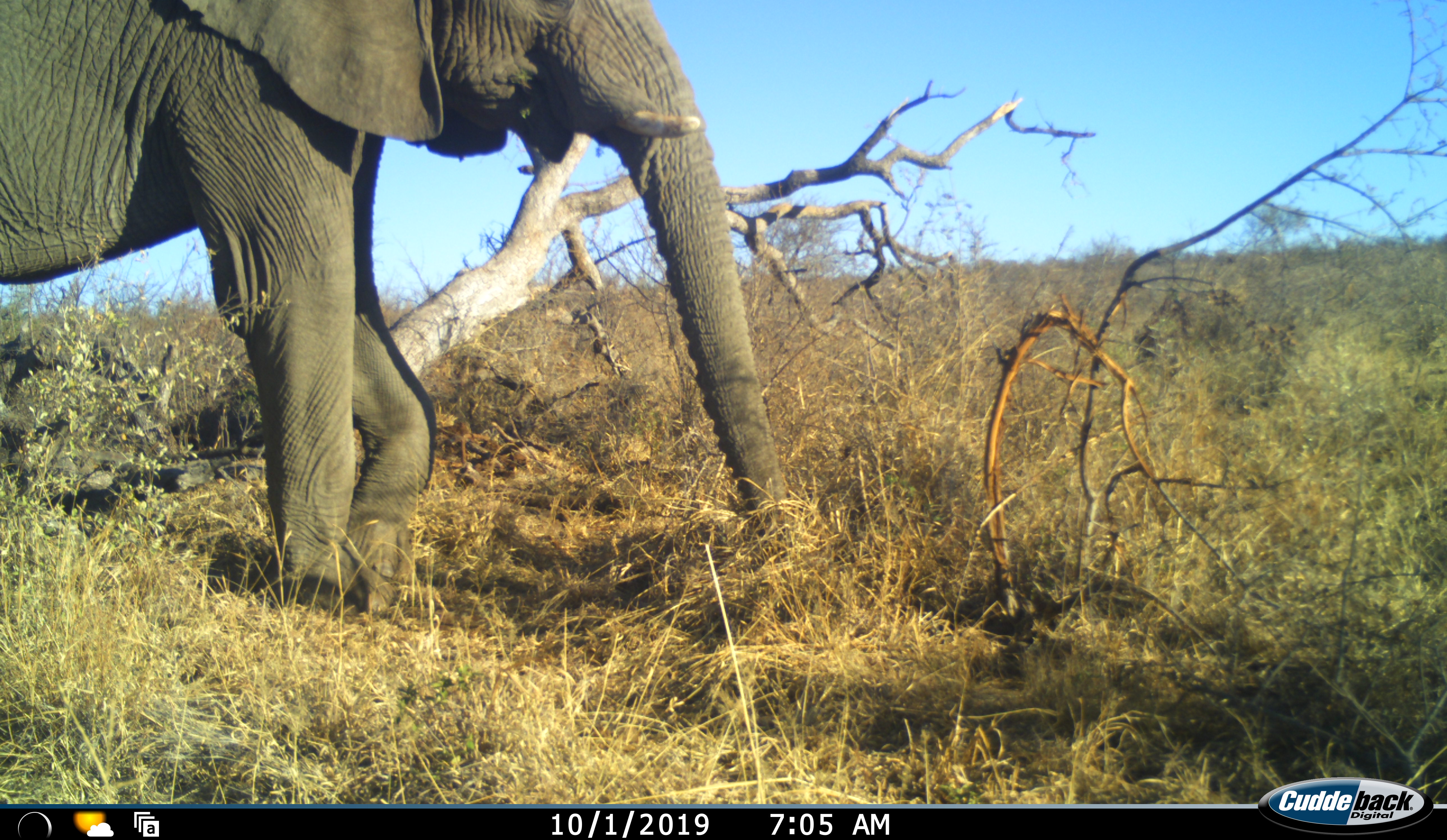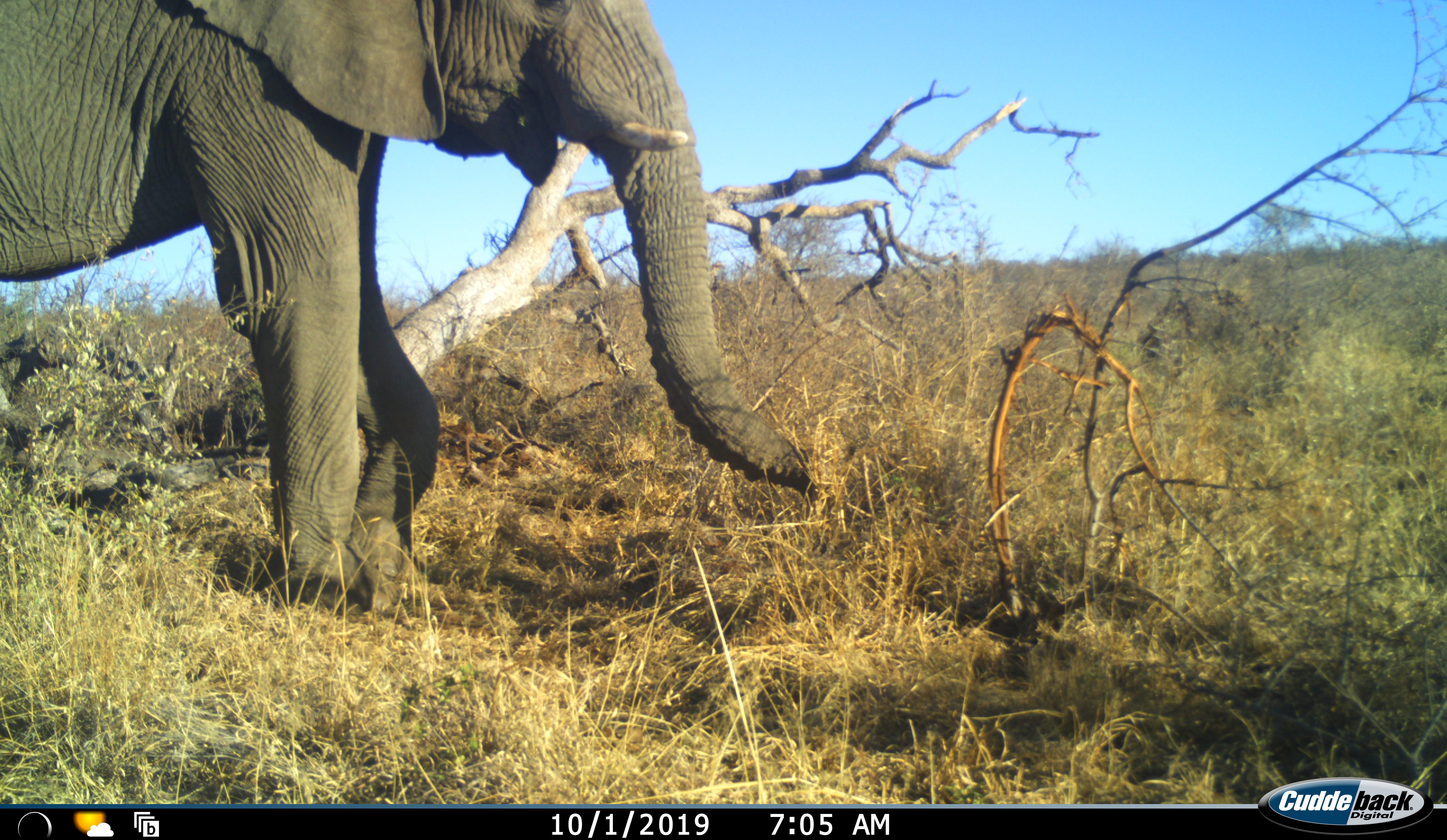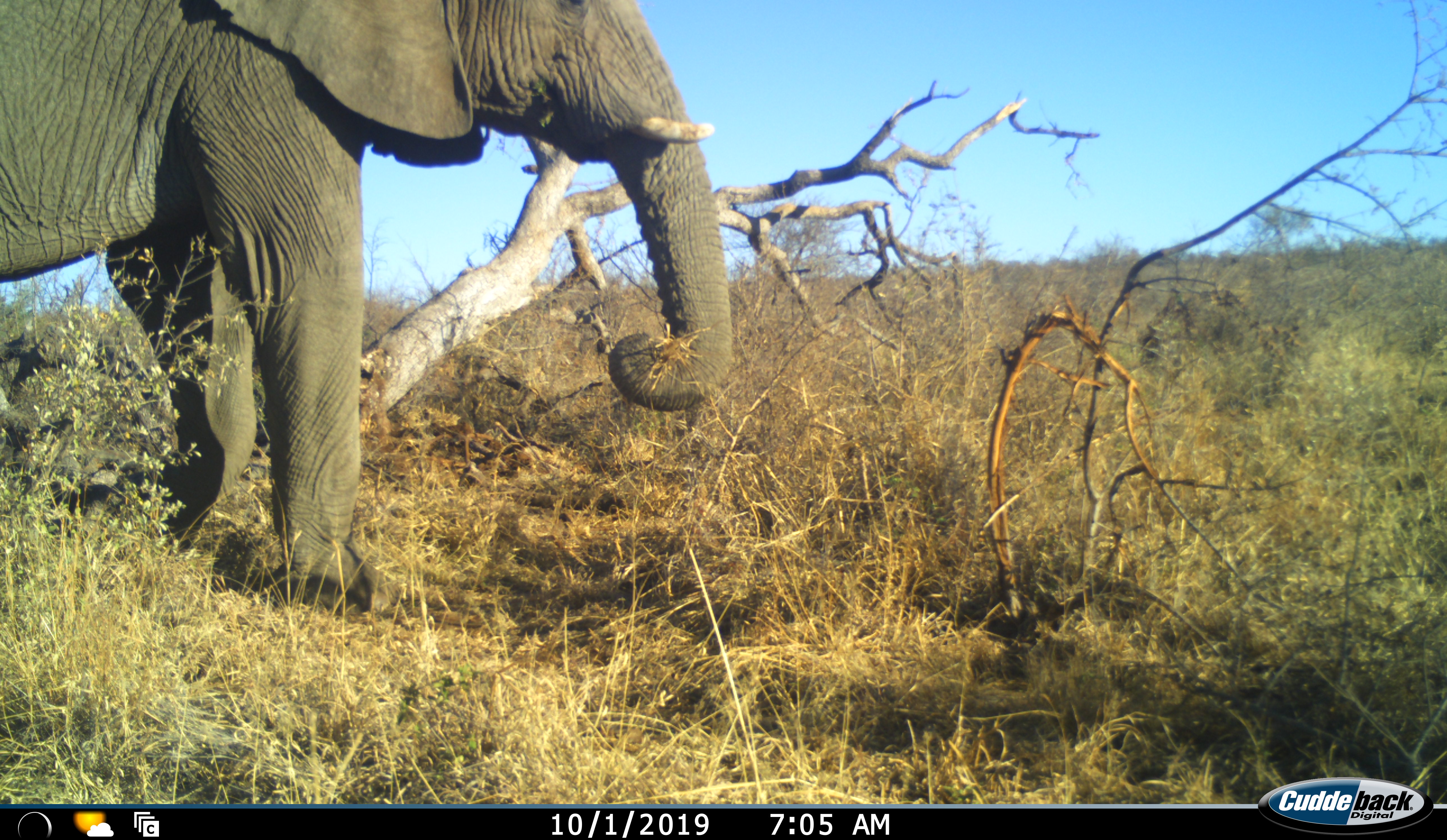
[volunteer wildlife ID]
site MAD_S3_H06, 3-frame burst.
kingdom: Animalia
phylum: Chordata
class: Mammalia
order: Proboscidea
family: Elephantidae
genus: Loxodonta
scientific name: Loxodonta africana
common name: african bush elephant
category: elephant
Elephant (african bush elephant) (Loxodonta africana), count 1. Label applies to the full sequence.